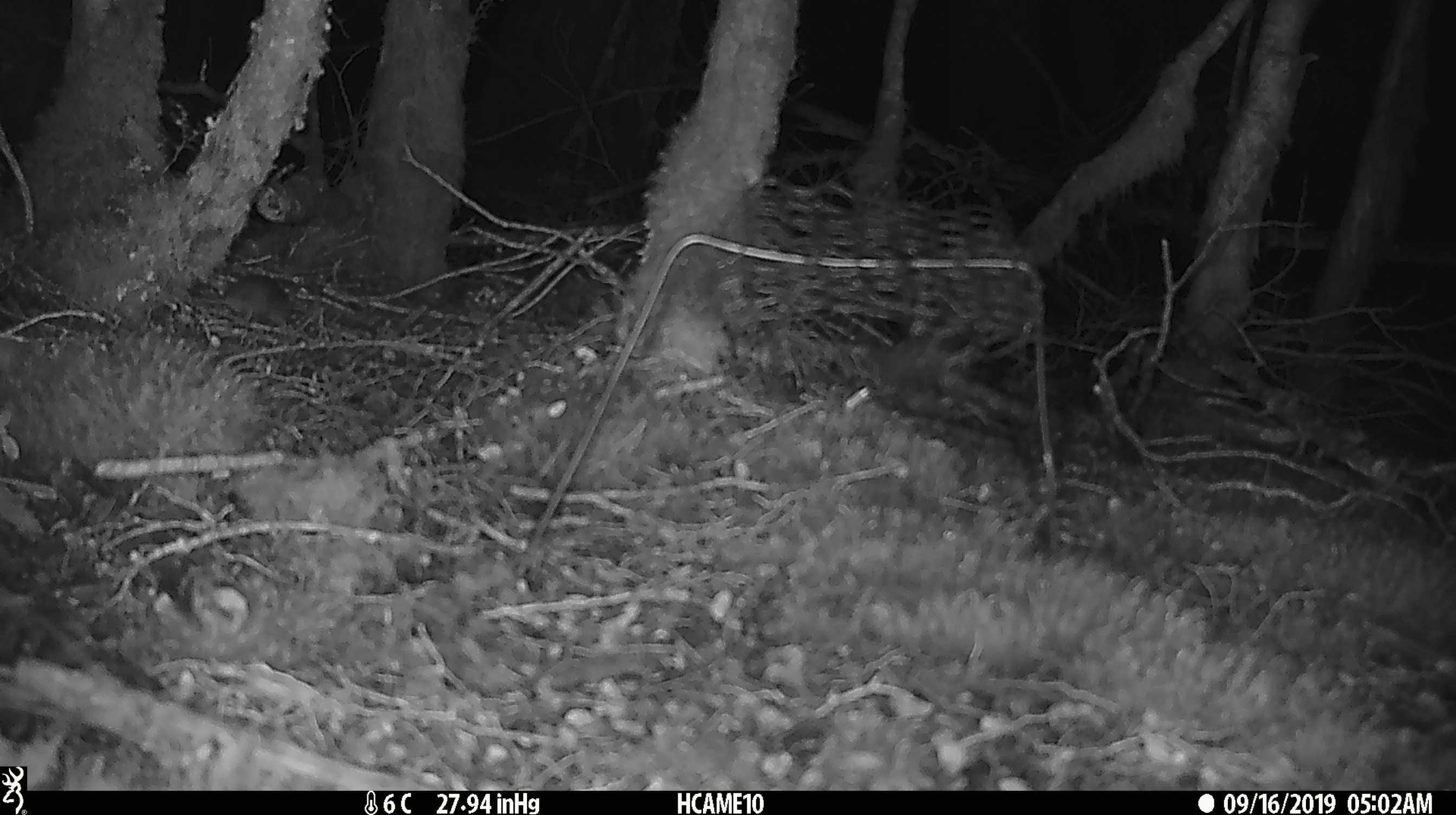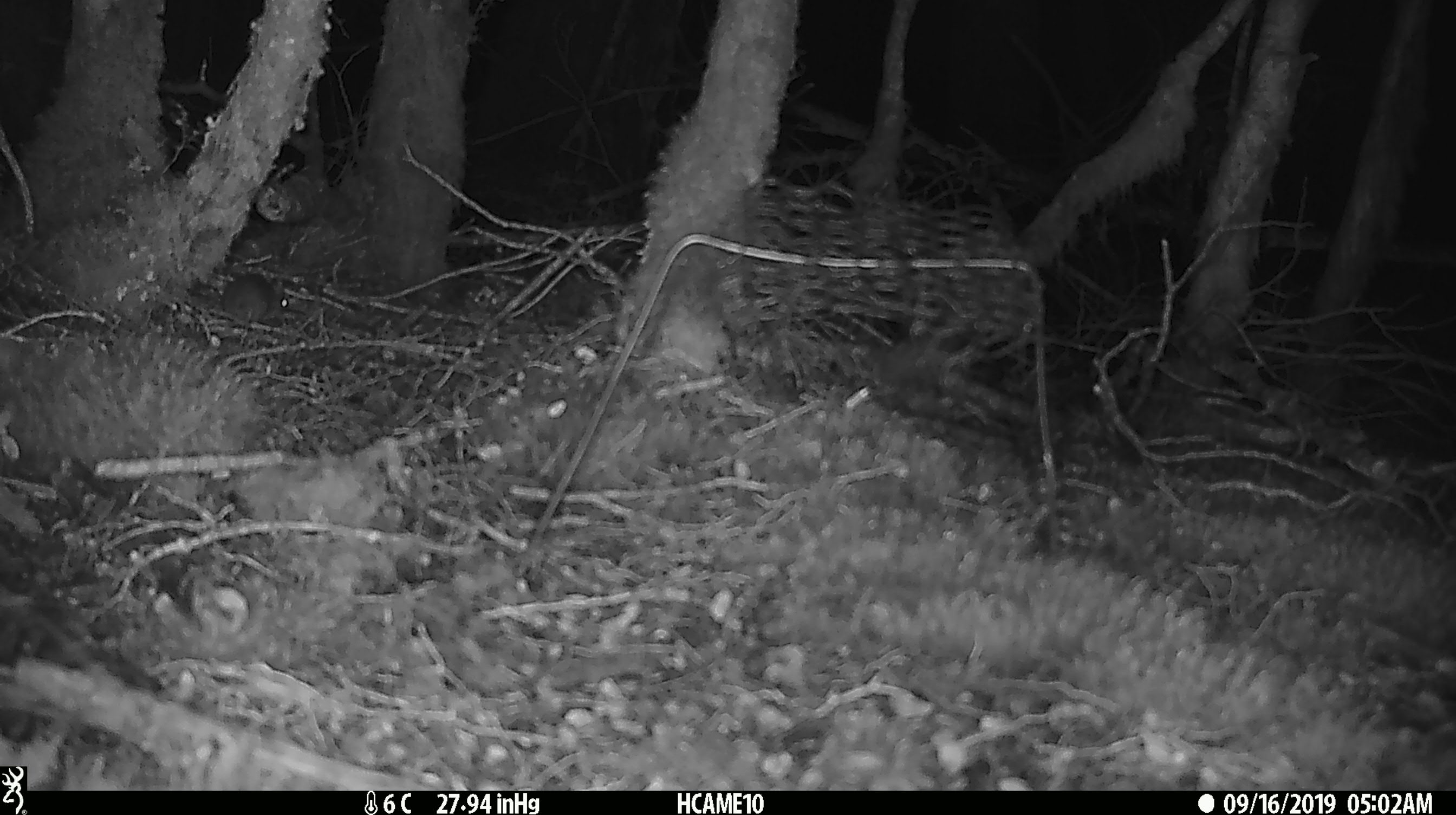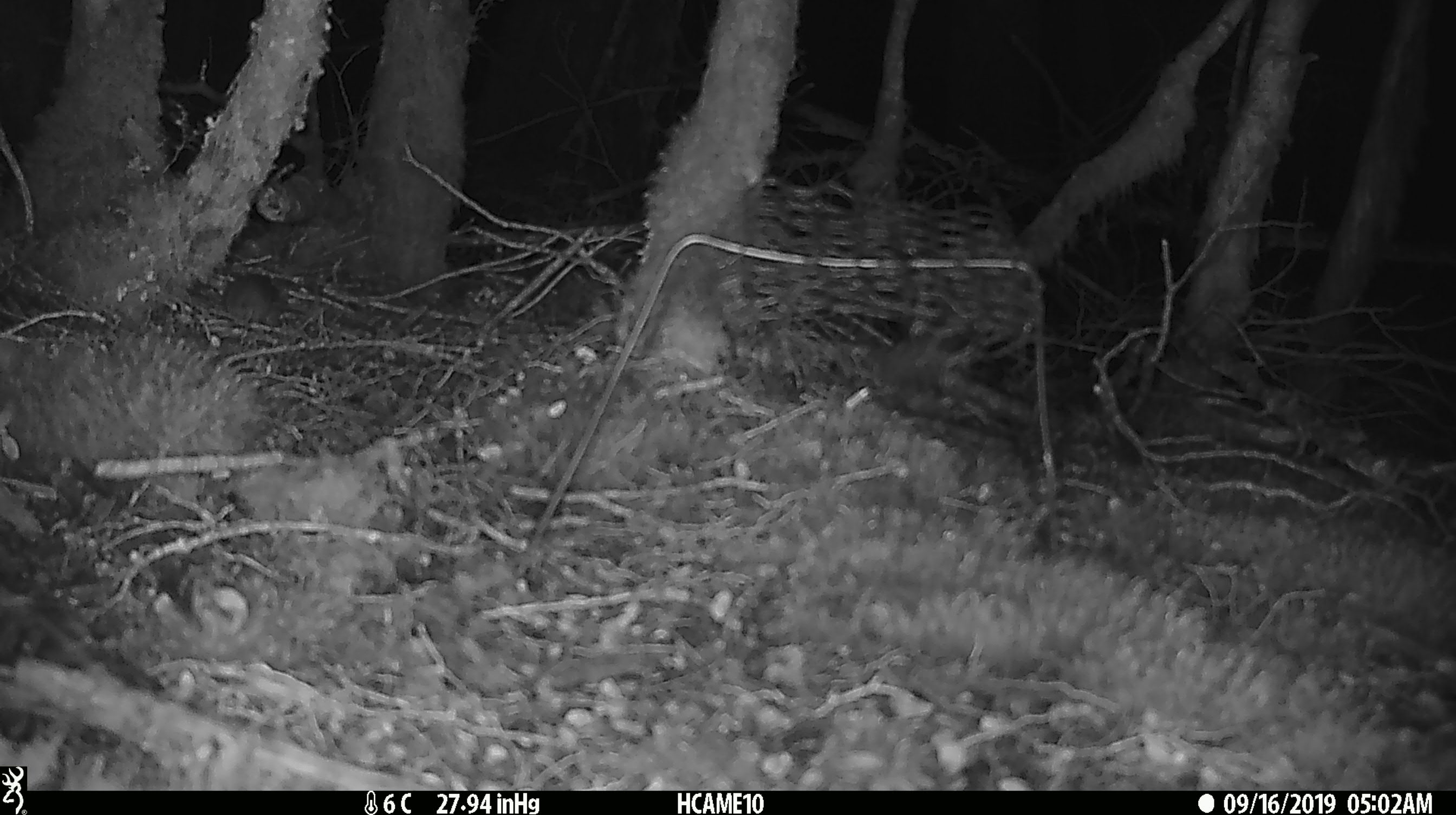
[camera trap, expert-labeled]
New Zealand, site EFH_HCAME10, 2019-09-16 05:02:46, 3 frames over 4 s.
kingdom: Animalia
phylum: Chordata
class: Mammalia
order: Rodentia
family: Muridae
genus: Mus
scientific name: Mus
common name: mouse